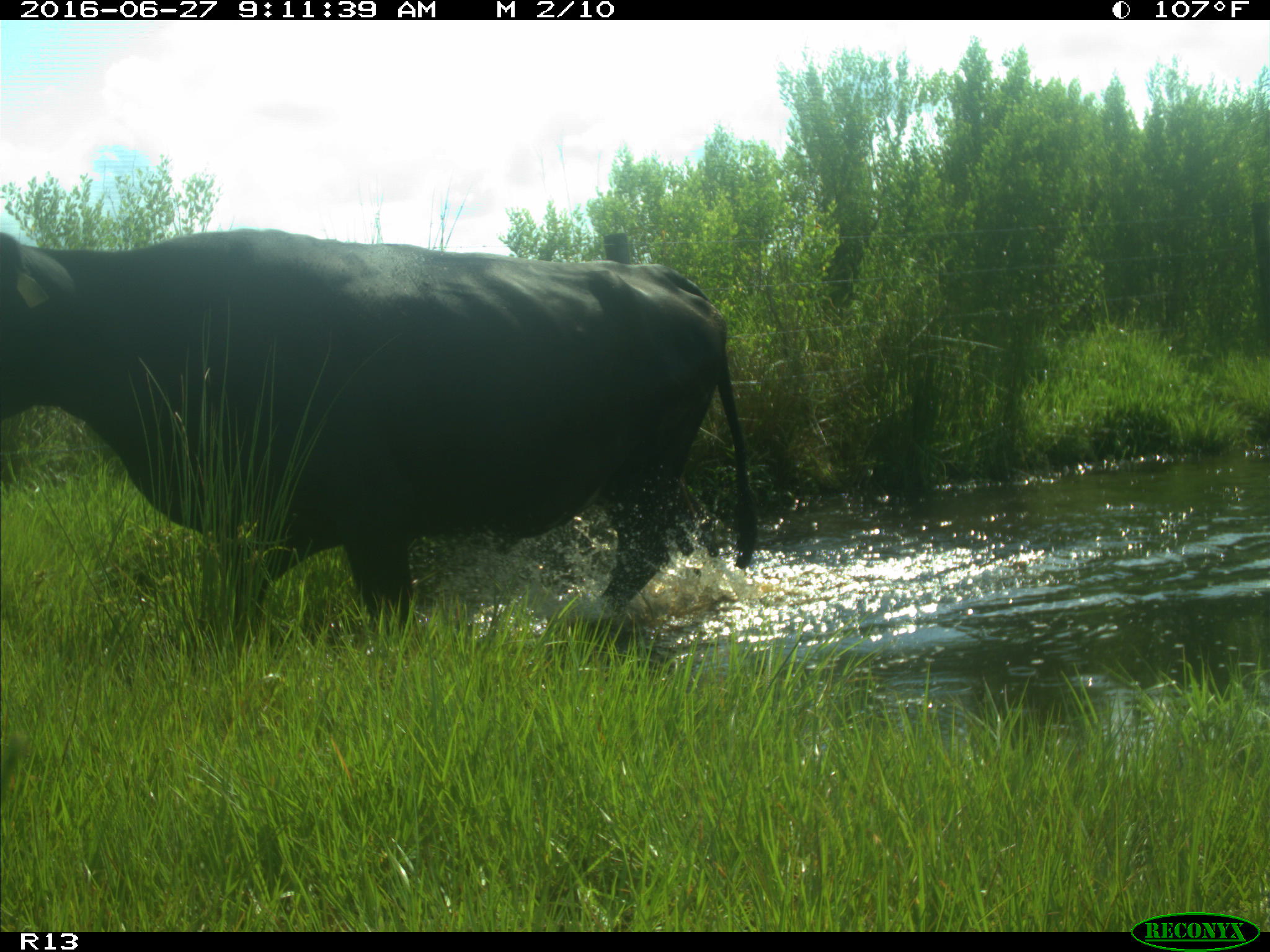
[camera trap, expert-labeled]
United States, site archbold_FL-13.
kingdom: Animalia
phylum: Chordata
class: Mammalia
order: Artiodactyla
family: Bovidae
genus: Bos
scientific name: Bos taurus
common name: domestic cow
Bos taurus (domestic cow).